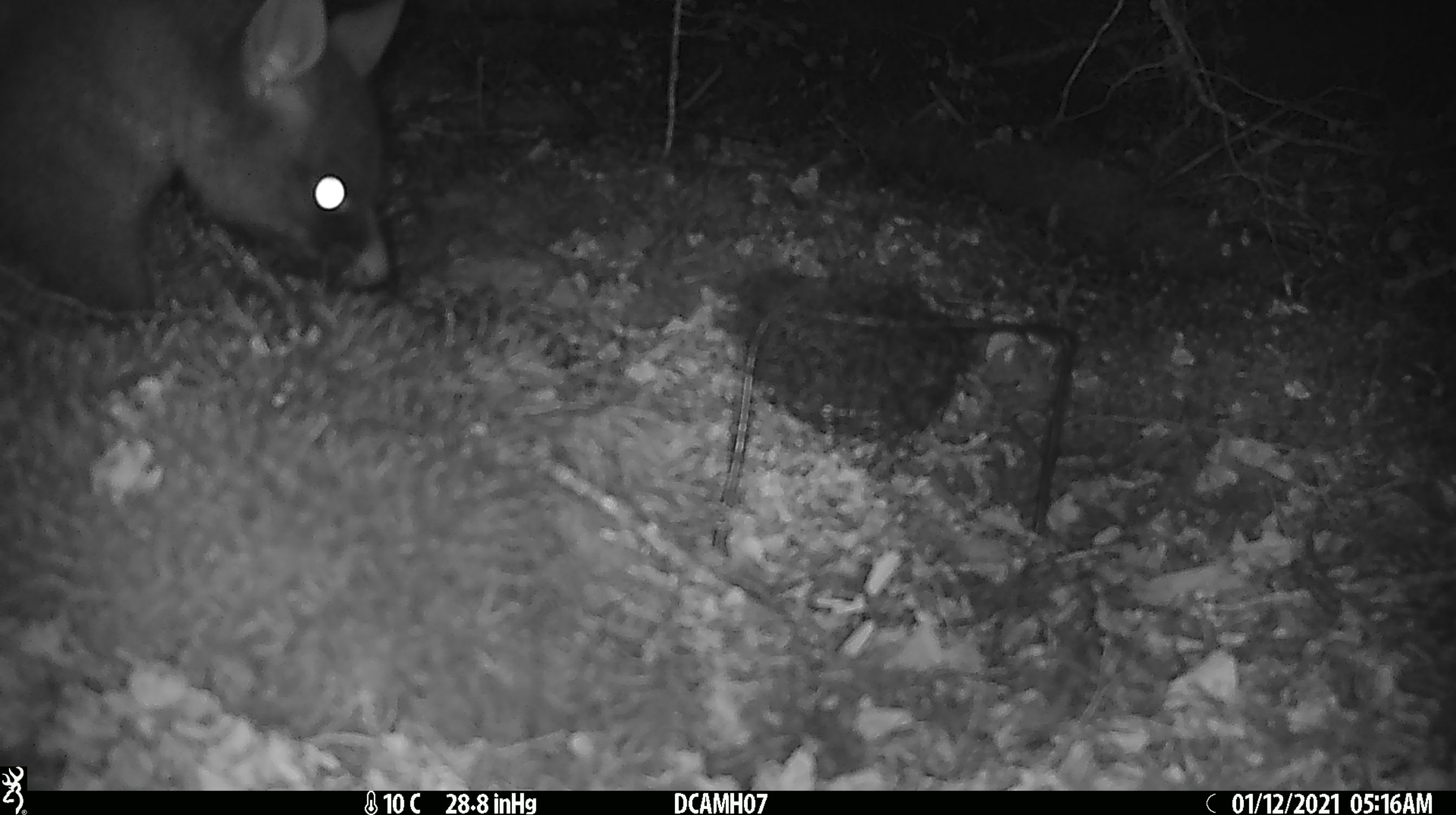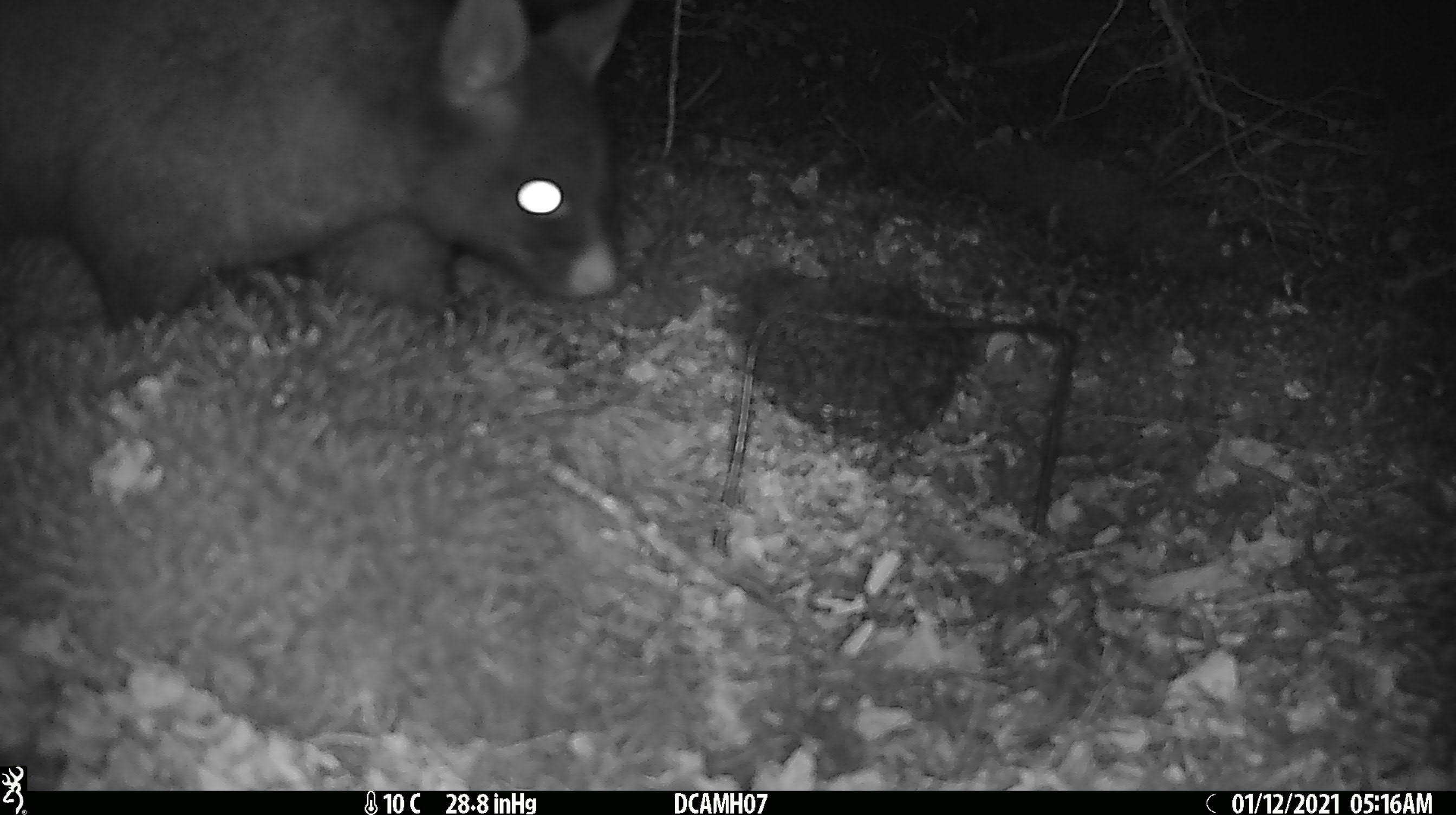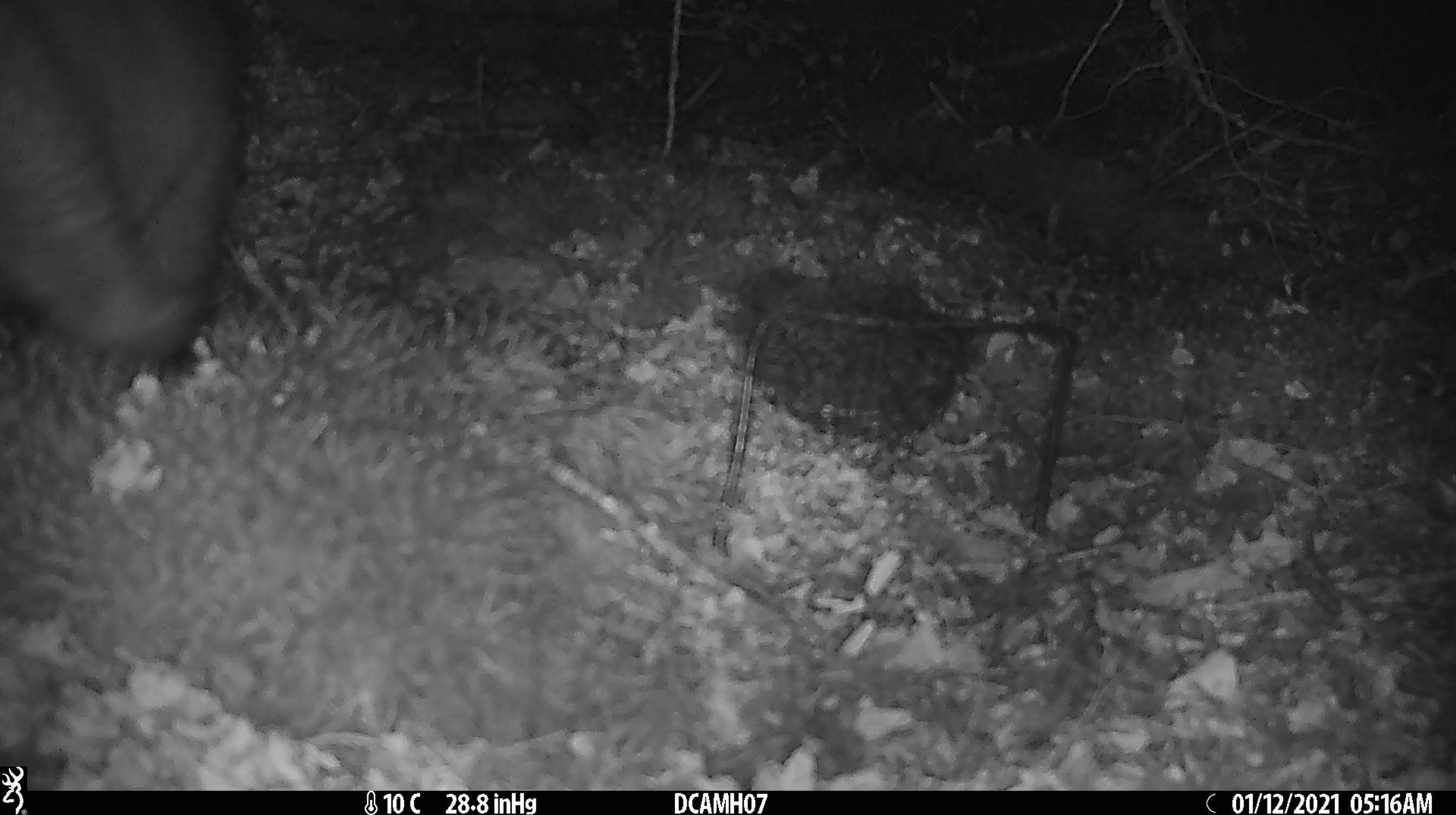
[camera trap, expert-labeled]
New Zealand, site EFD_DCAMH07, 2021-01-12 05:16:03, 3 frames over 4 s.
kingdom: Animalia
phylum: Chordata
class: Mammalia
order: Diprotodontia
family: Phalangeridae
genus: Trichosurus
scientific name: Trichosurus vulpecula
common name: common brushtail possum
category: possum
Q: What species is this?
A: Possum (common brushtail possum) (Trichosurus vulpecula).